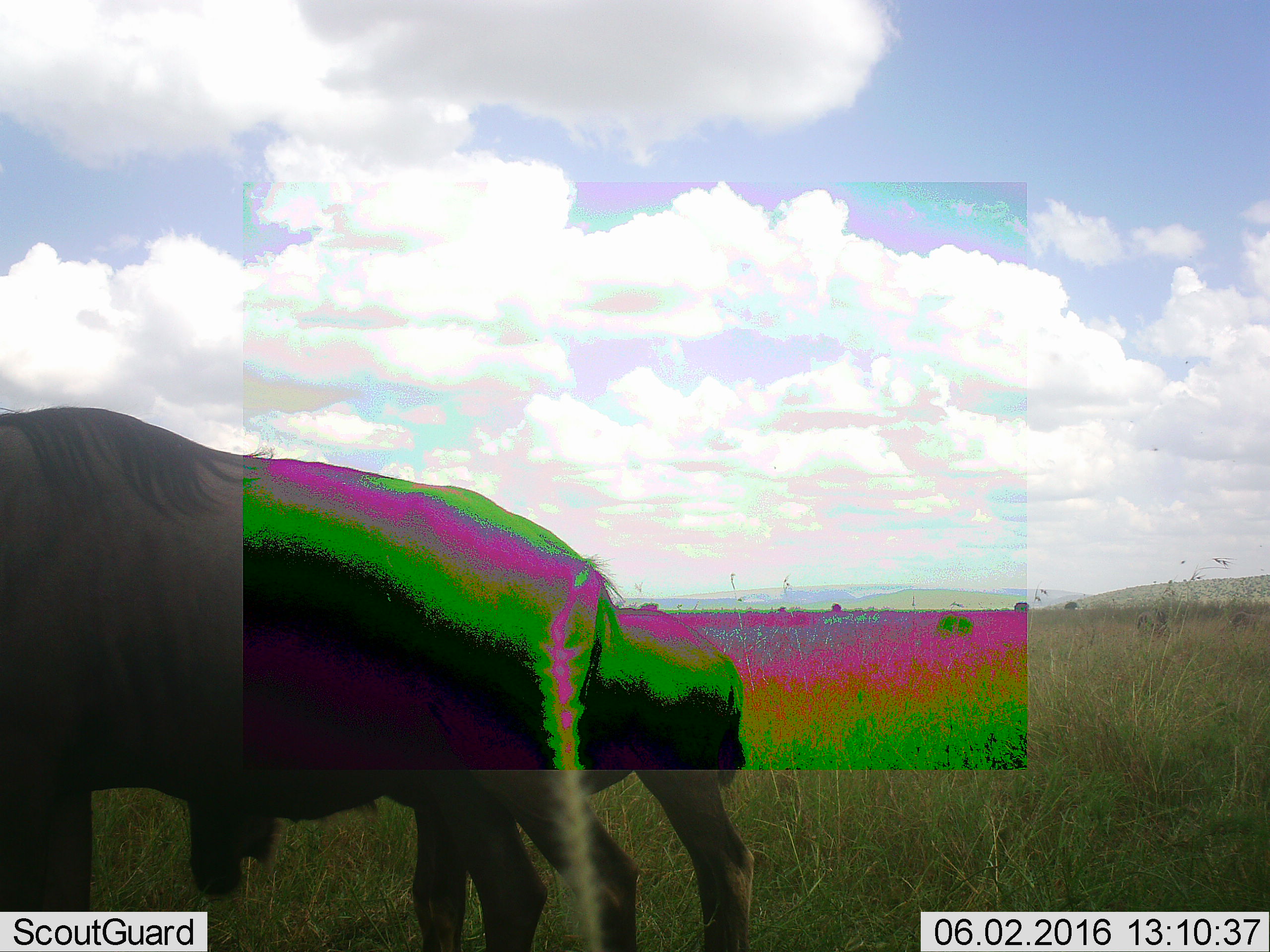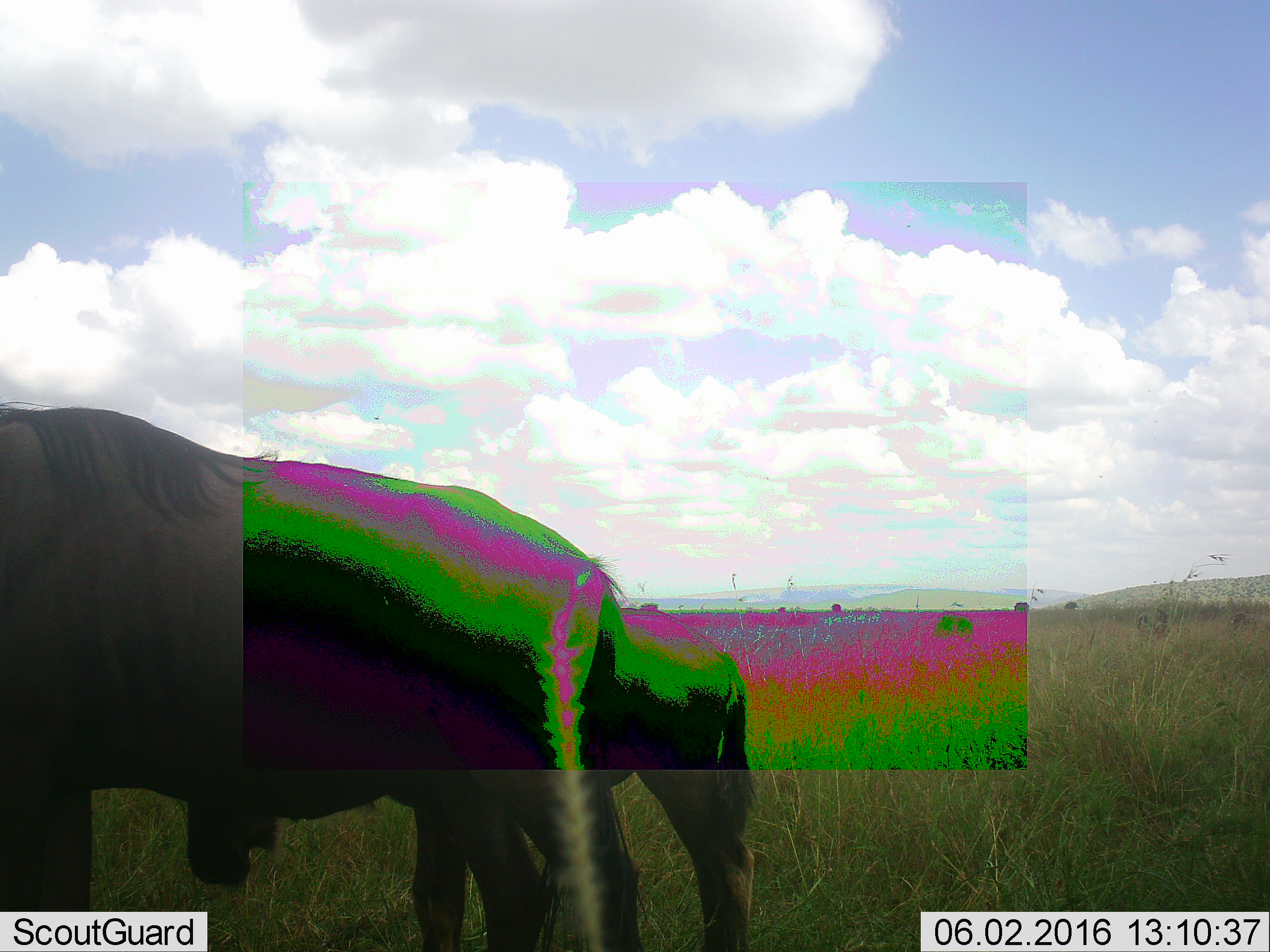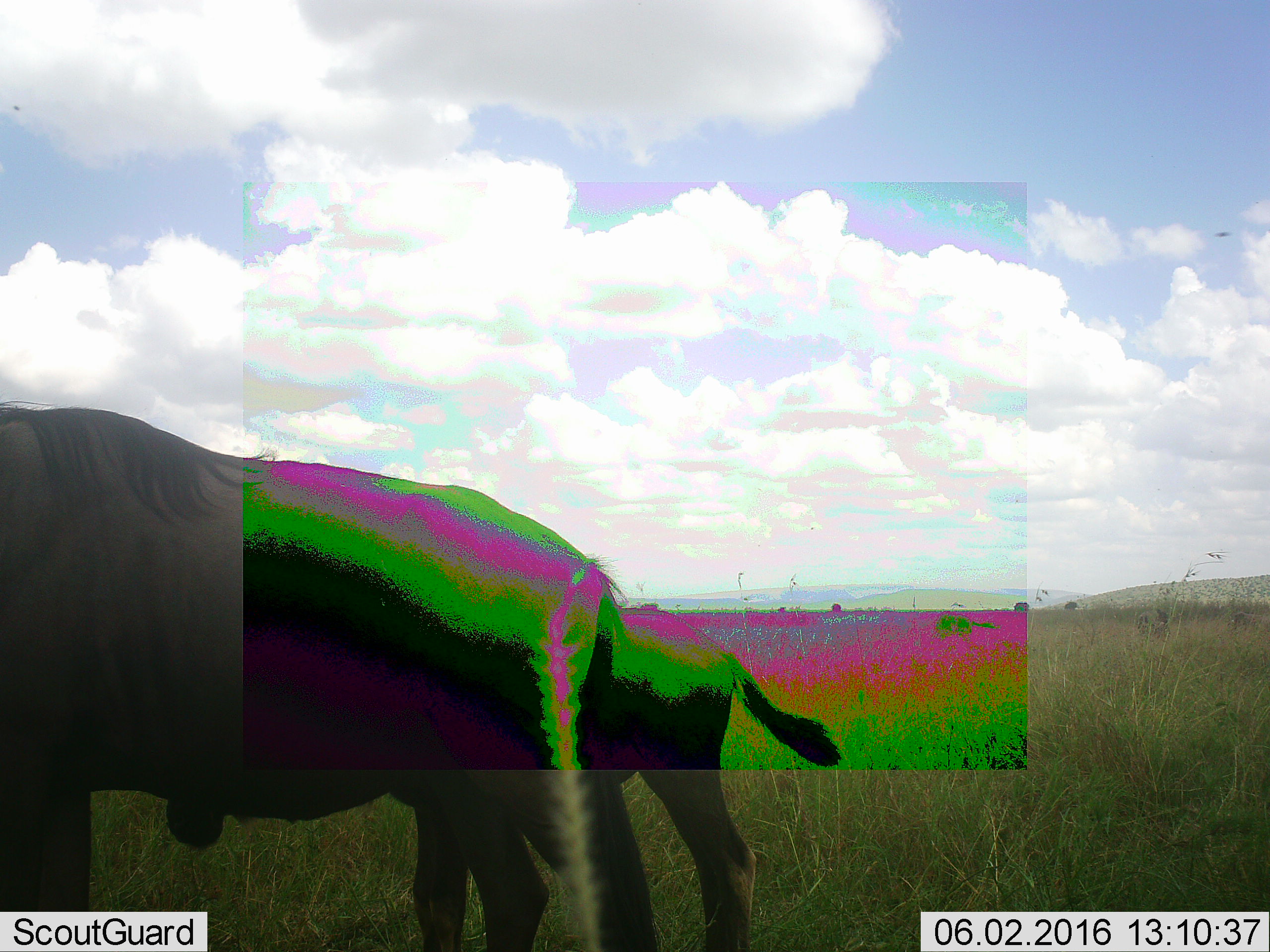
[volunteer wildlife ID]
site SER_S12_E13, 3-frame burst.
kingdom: Animalia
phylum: Chordata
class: Mammalia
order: Artiodactyla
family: Bovidae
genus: Connochaetes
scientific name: Connochaetes taurinus taurinus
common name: blue wildebeest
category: wildebeestblue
Wildebeestblue (blue wildebeest) (Connochaetes taurinus taurinus), count 2. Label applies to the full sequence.